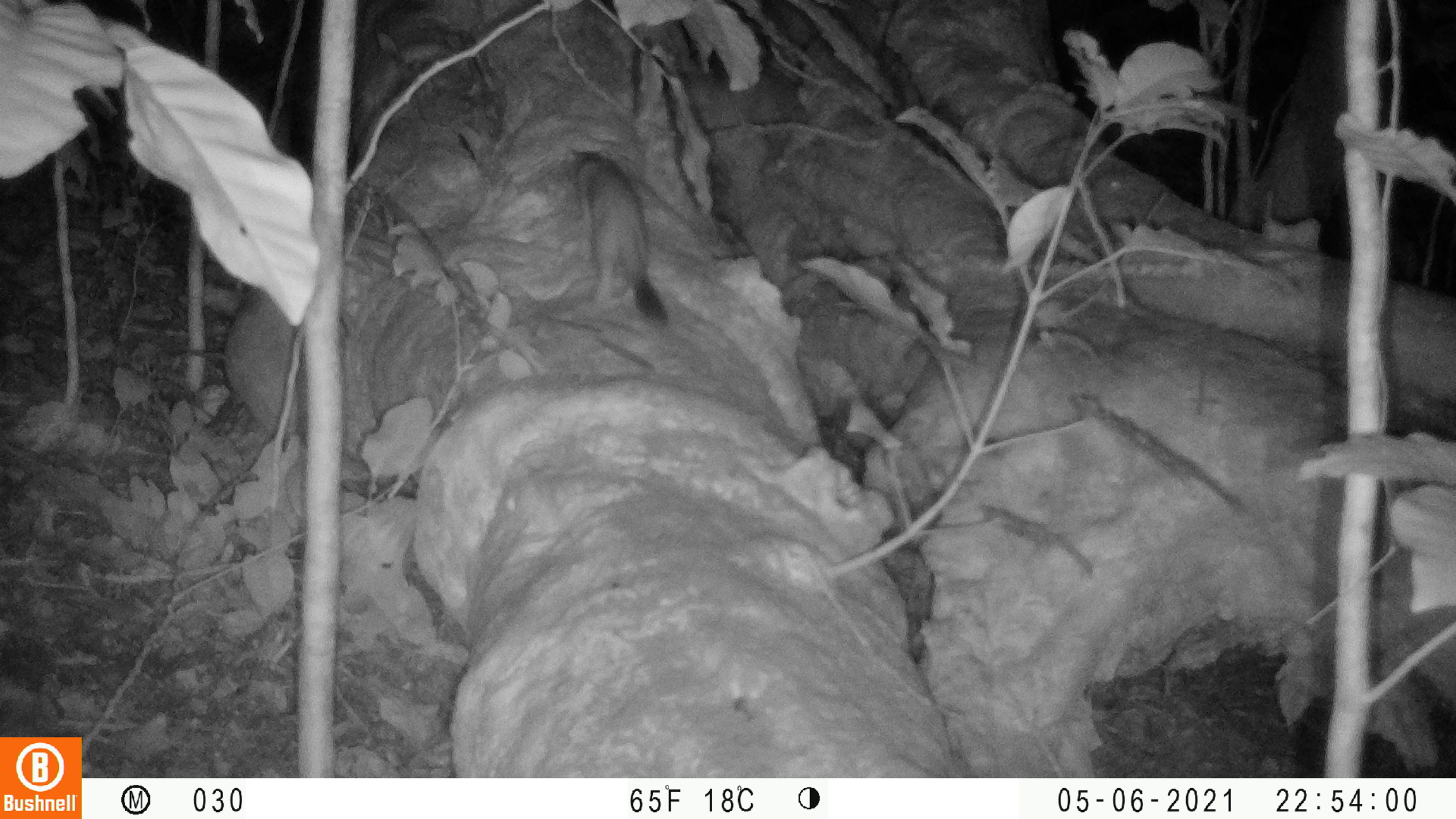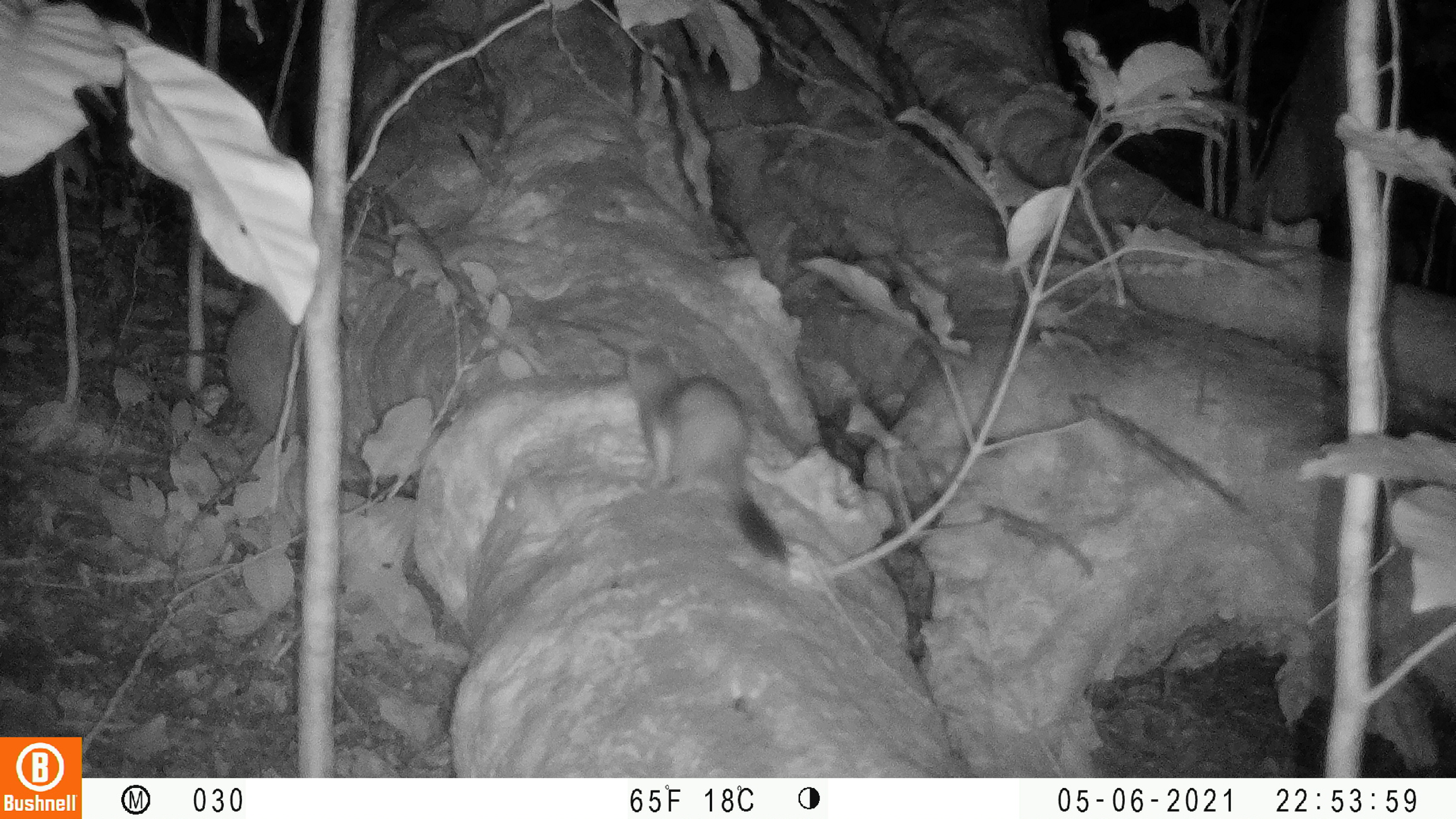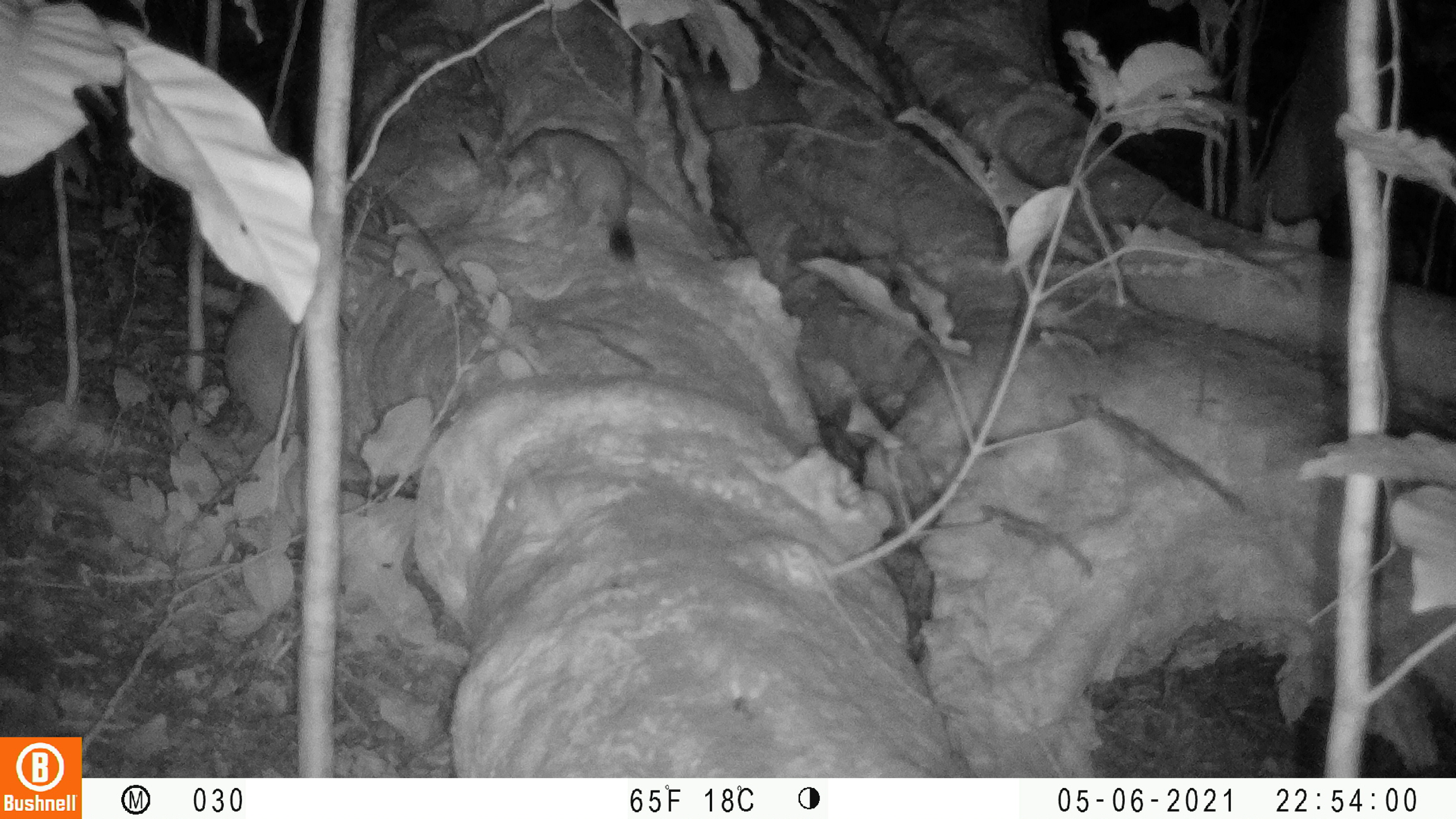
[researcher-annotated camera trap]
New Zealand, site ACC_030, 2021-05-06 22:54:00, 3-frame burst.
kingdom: Animalia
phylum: Chordata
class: Mammalia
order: Carnivora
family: Mustelidae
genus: Mustela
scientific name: Mustela erminea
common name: stoat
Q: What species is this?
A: Stoat (Mustela erminea).